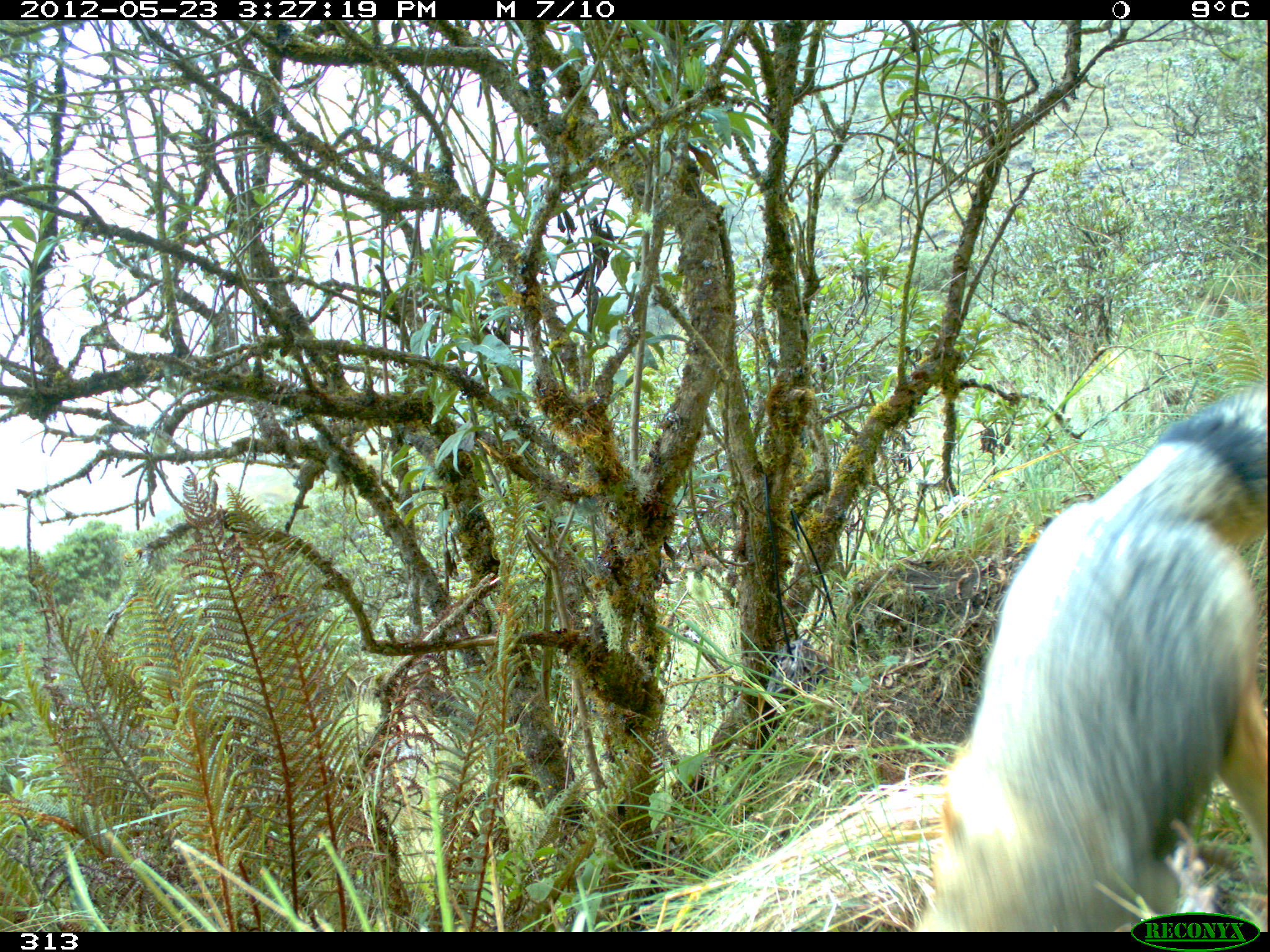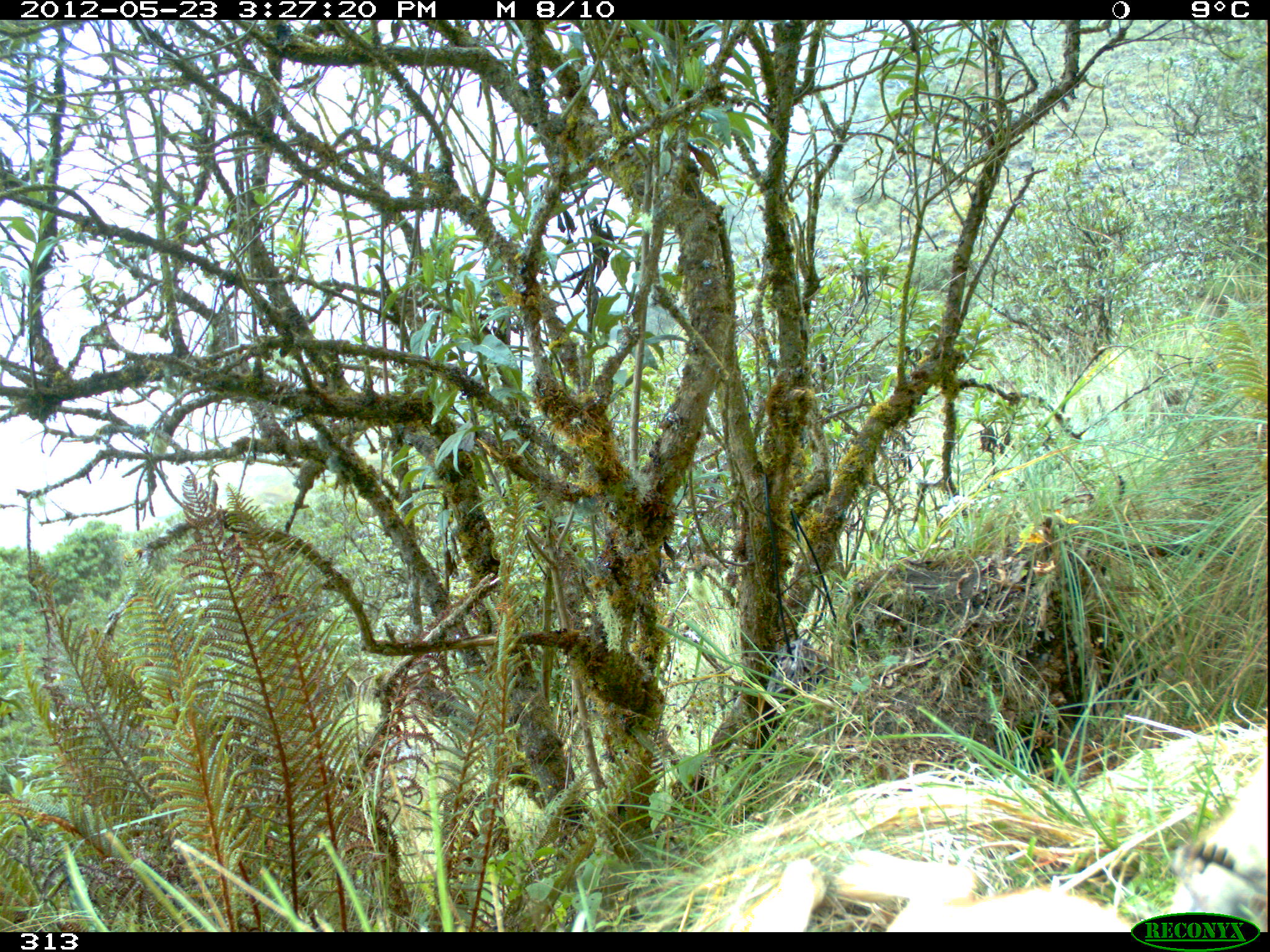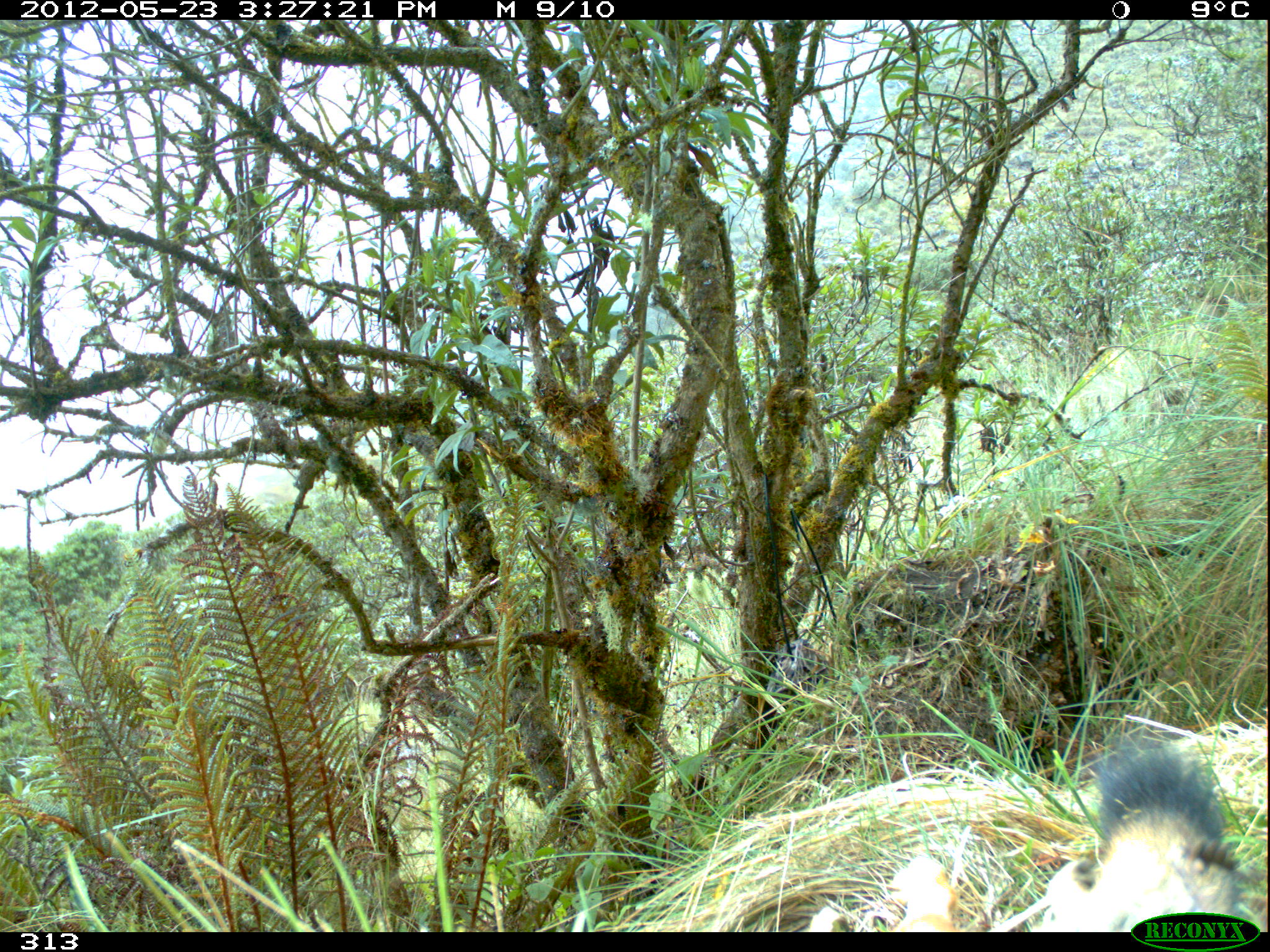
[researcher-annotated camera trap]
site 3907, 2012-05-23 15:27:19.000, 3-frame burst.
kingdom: Animalia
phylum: Chordata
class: Mammalia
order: Carnivora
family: Canidae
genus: Lycalopex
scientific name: Lycalopex culpaeus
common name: culpeo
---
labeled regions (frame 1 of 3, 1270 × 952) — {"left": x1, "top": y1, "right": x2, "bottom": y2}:
lycalopex culpaeus: {"left": 903, "top": 370, "right": 1267, "bottom": 932}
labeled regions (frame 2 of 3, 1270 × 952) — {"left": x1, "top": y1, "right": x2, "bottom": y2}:
lycalopex culpaeus: {"left": 731, "top": 760, "right": 1266, "bottom": 932}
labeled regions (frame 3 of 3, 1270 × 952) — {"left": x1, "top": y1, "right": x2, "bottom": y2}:
lycalopex culpaeus: {"left": 800, "top": 730, "right": 1259, "bottom": 932}